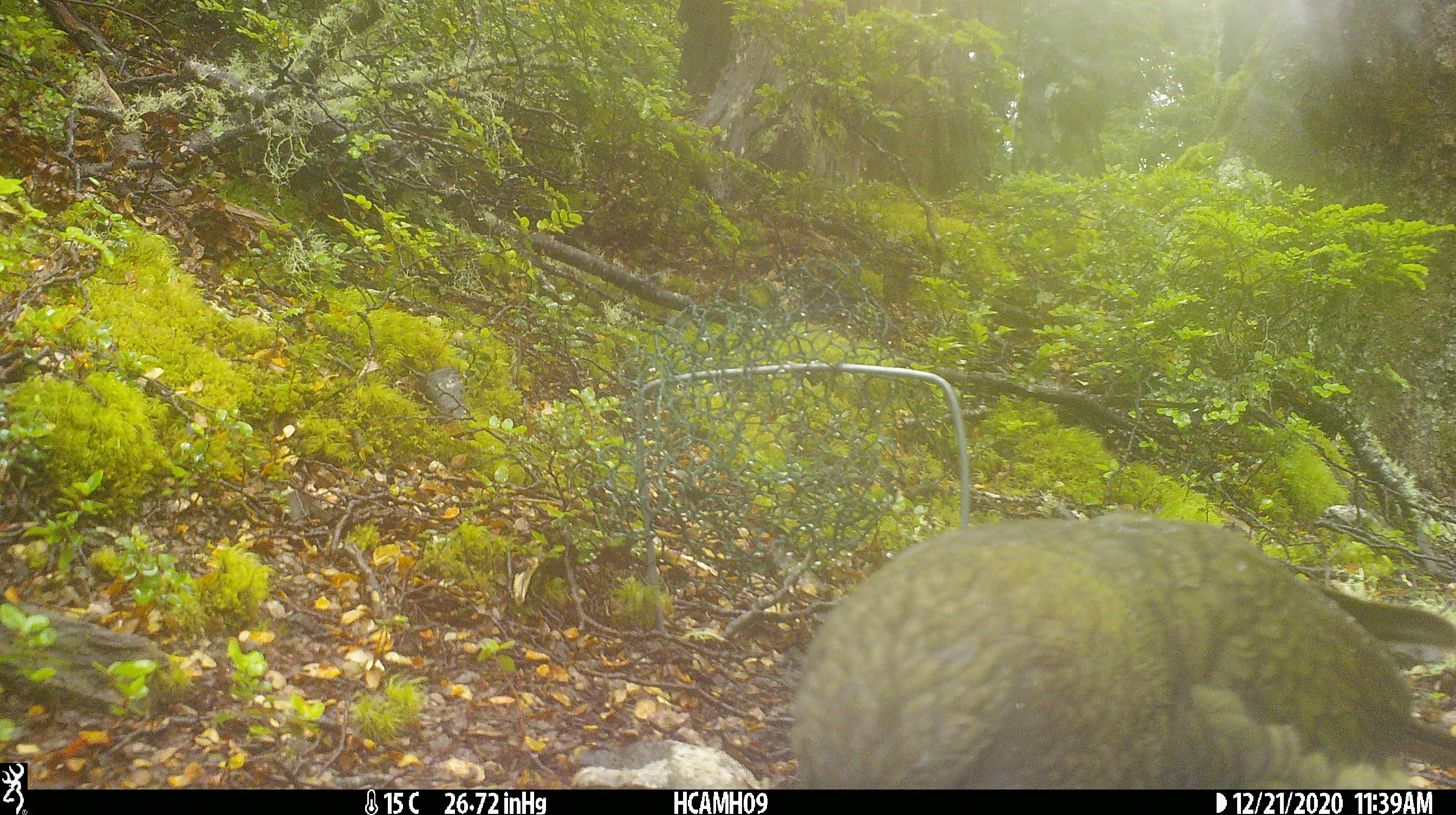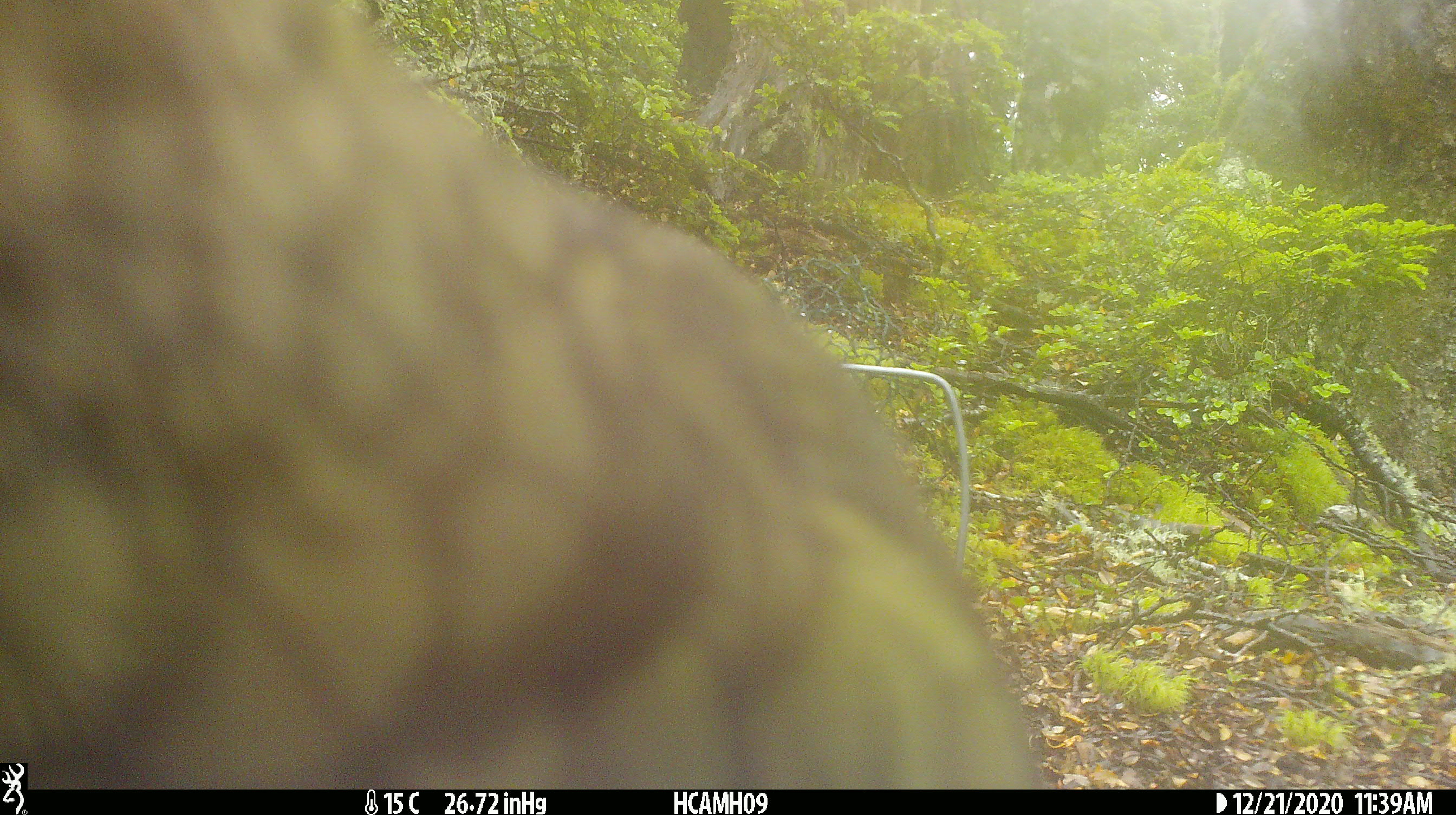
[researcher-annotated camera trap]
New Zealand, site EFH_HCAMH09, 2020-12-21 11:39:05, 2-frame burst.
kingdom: Animalia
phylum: Chordata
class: Aves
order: Psittaciformes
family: Strigopidae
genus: Nestor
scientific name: Nestor notabilis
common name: kea